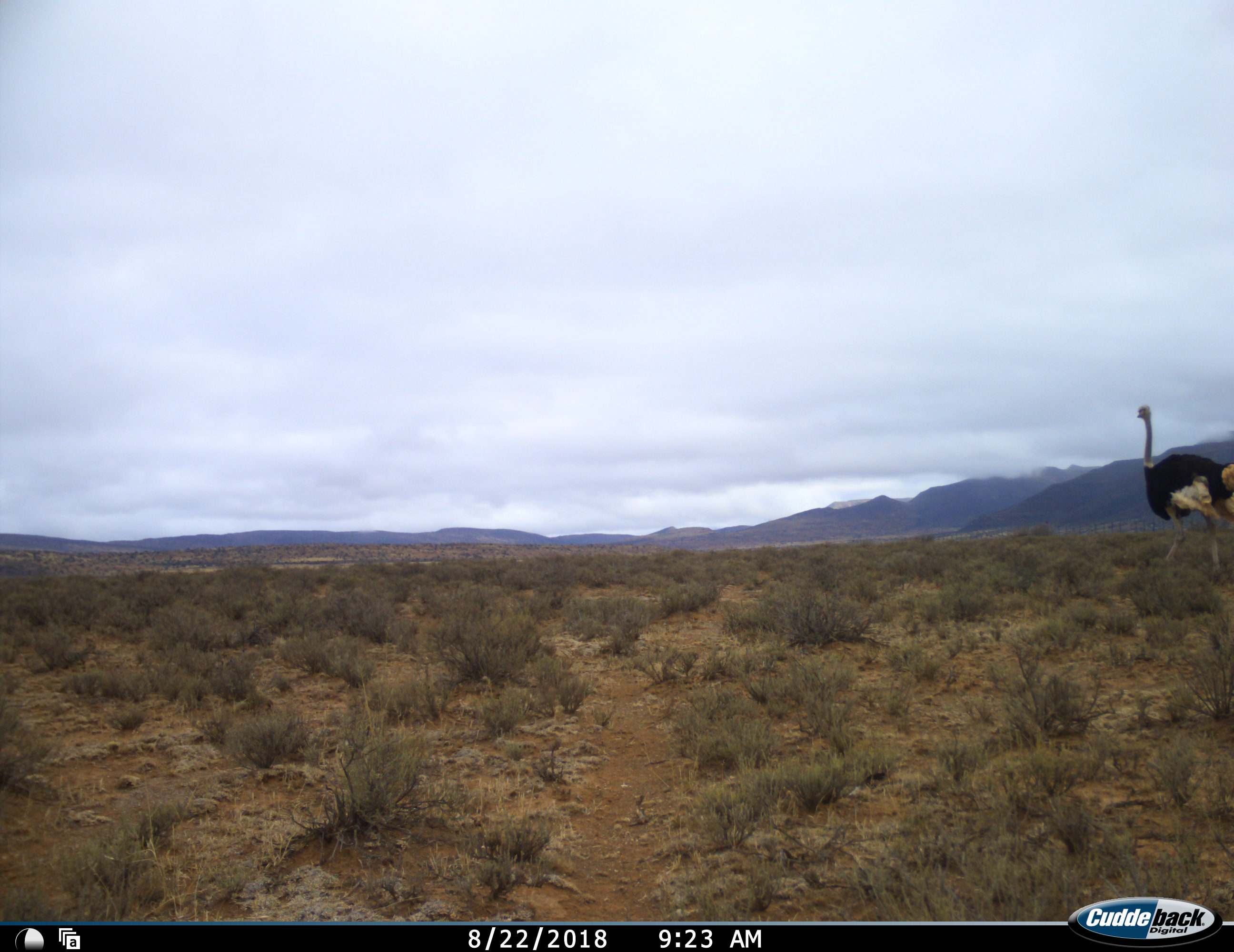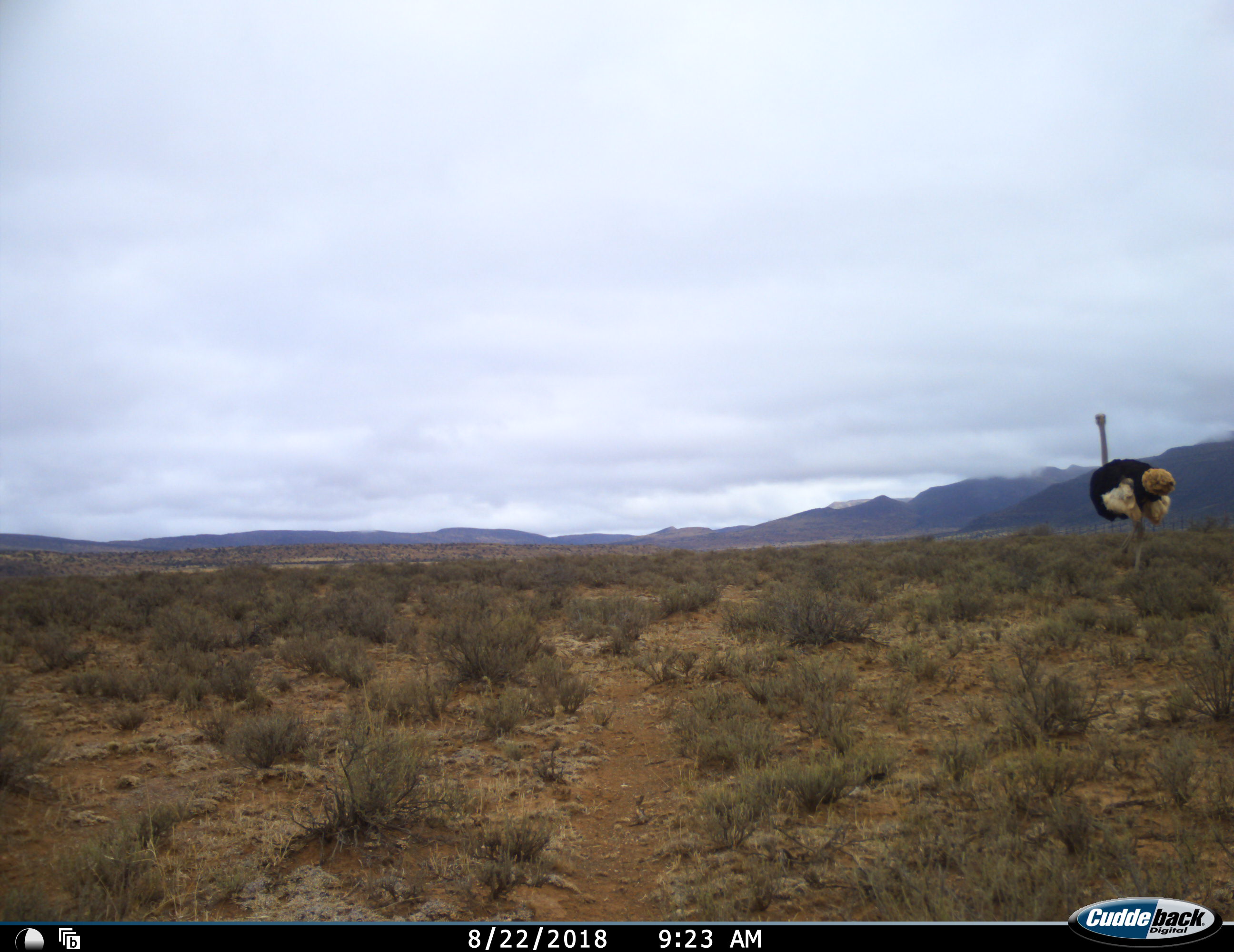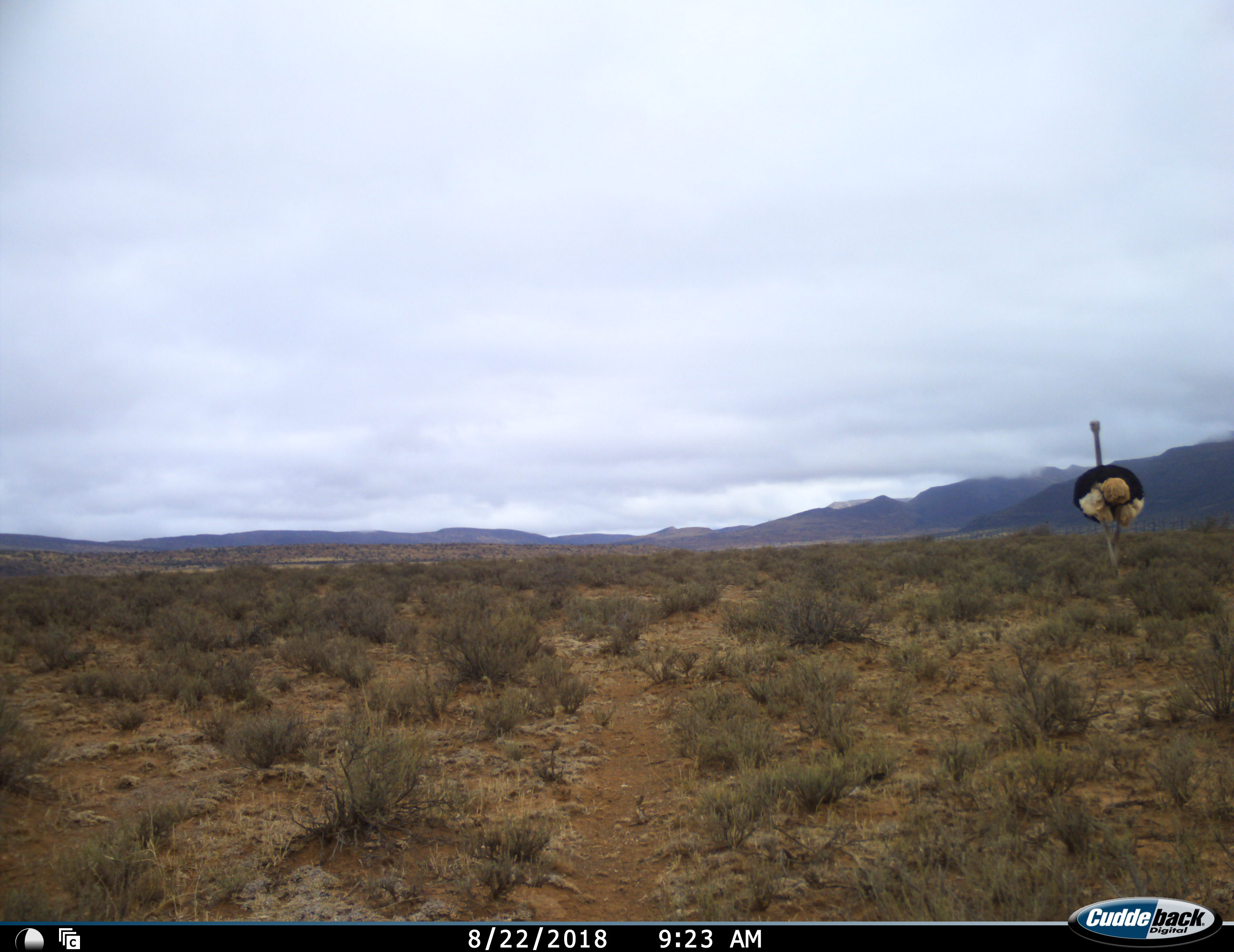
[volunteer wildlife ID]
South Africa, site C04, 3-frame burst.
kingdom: Animalia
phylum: Chordata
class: Aves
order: Struthioniformes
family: Struthionidae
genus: Struthio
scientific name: Struthio camelus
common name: ostrich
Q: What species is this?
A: Ostrich (Struthio camelus).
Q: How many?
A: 1.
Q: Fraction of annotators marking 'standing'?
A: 0%.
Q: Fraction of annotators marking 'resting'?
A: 0%.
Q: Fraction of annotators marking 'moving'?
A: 100%.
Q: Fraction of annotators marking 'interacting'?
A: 0%.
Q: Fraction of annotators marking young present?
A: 0%.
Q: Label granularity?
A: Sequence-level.